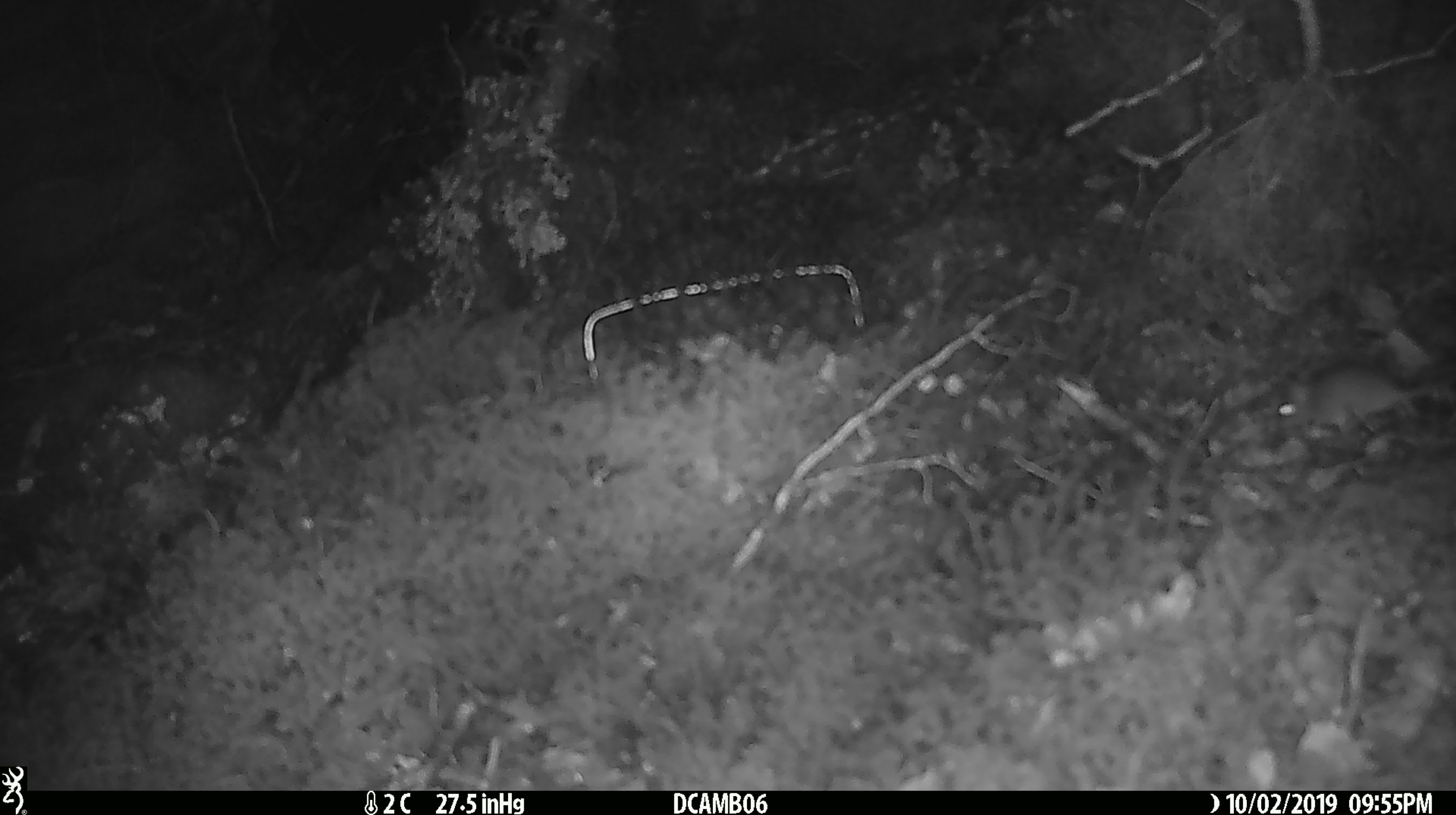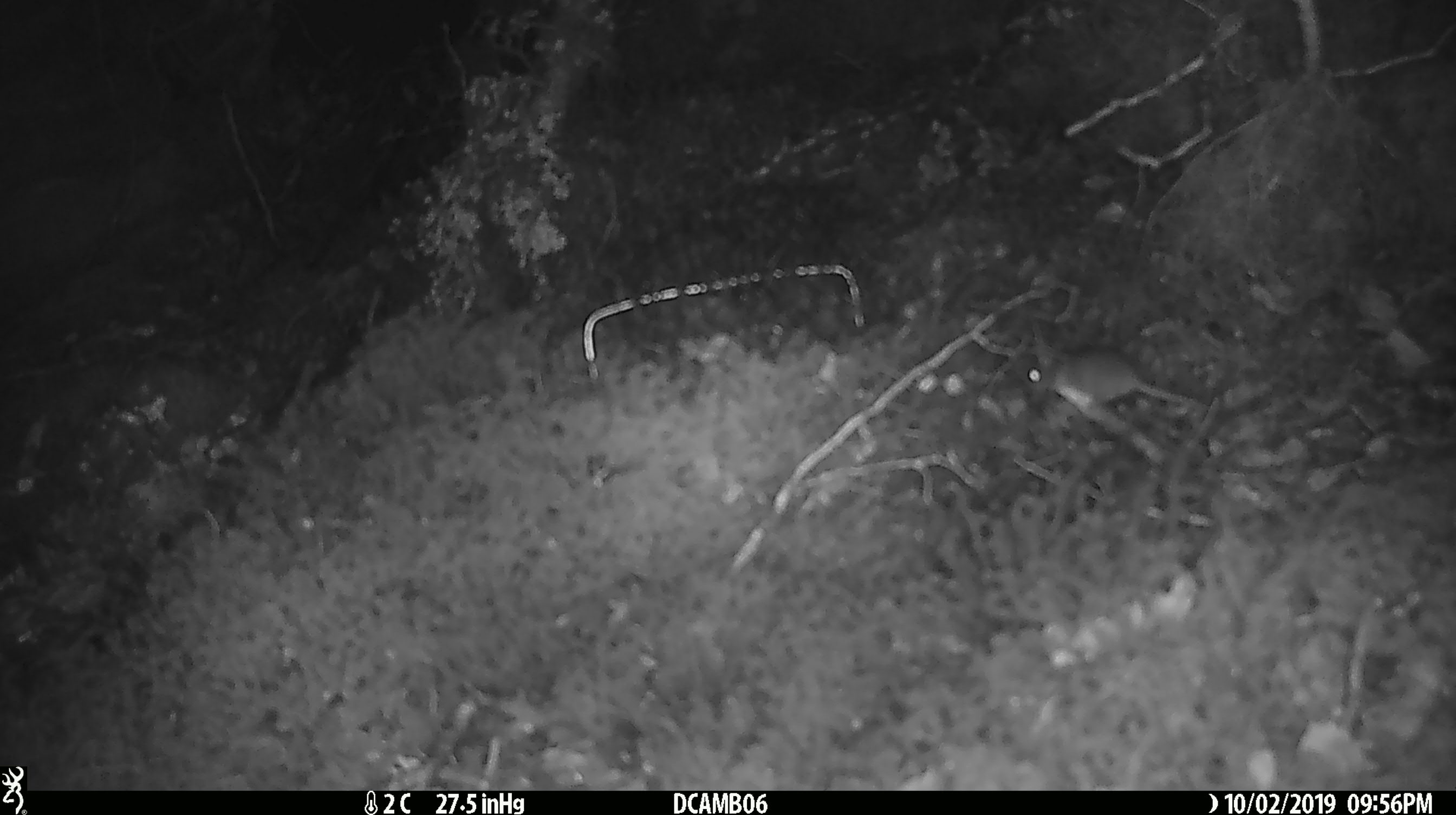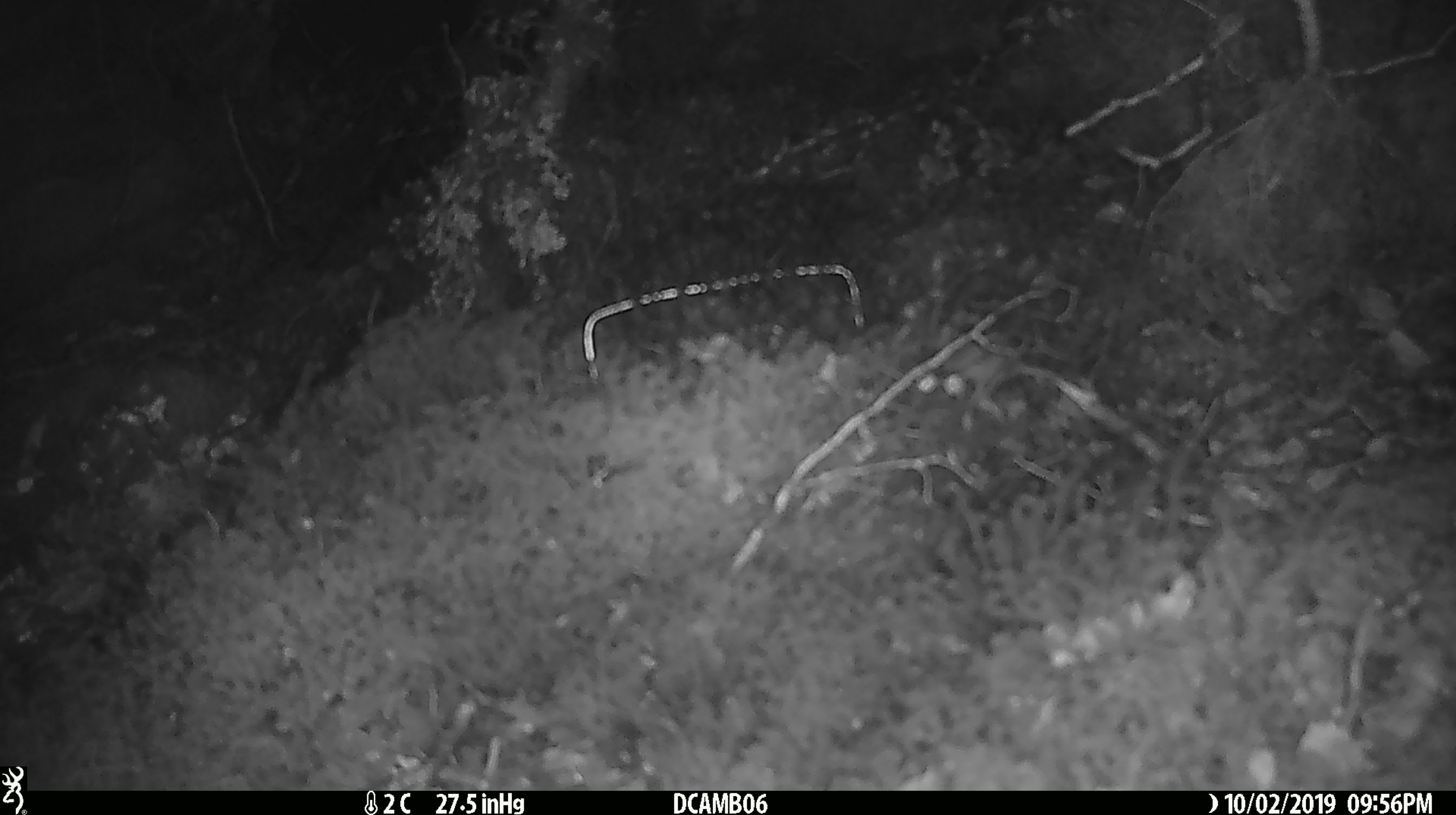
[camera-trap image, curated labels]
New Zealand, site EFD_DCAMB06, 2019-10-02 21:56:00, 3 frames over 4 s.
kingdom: Animalia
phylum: Chordata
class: Mammalia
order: Rodentia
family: Muridae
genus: Mus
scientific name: Mus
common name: mouse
Mouse (Mus).